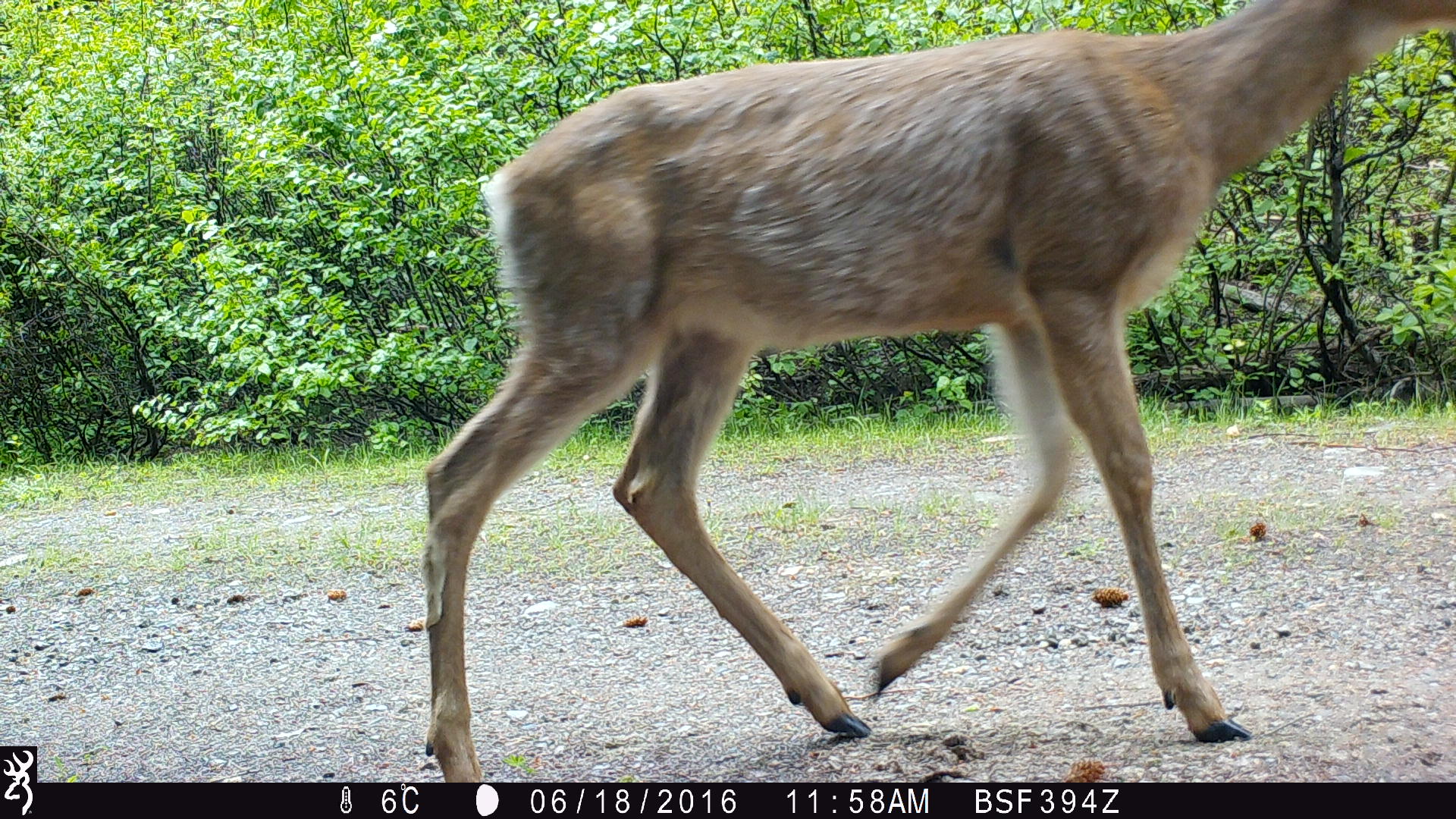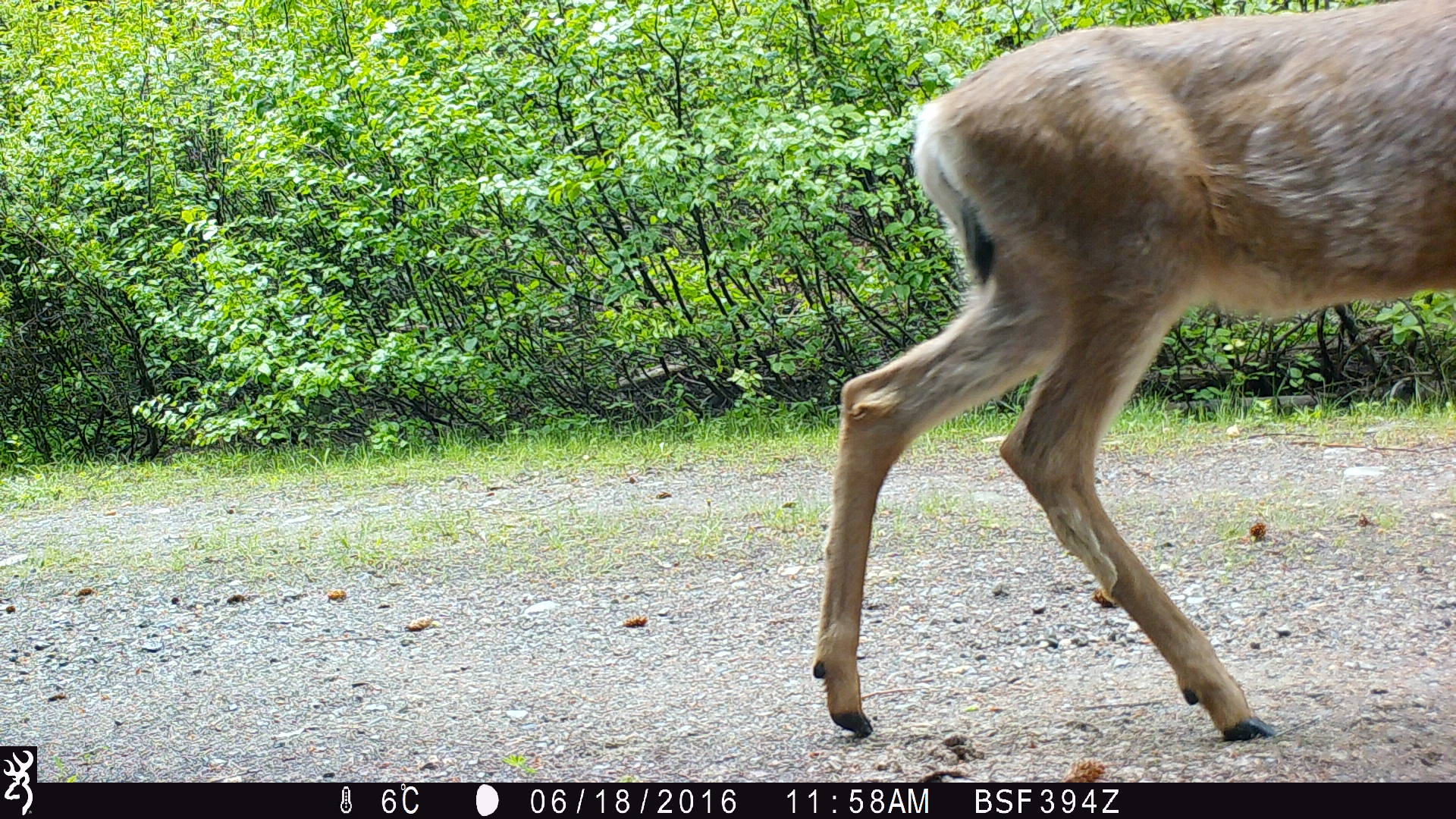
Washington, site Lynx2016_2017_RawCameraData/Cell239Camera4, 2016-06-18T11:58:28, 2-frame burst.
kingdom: Animalia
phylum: Chordata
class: Mammalia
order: Artiodactyla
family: Cervidae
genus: Odocoileus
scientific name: Odocoileus hemionus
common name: mule deer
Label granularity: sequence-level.